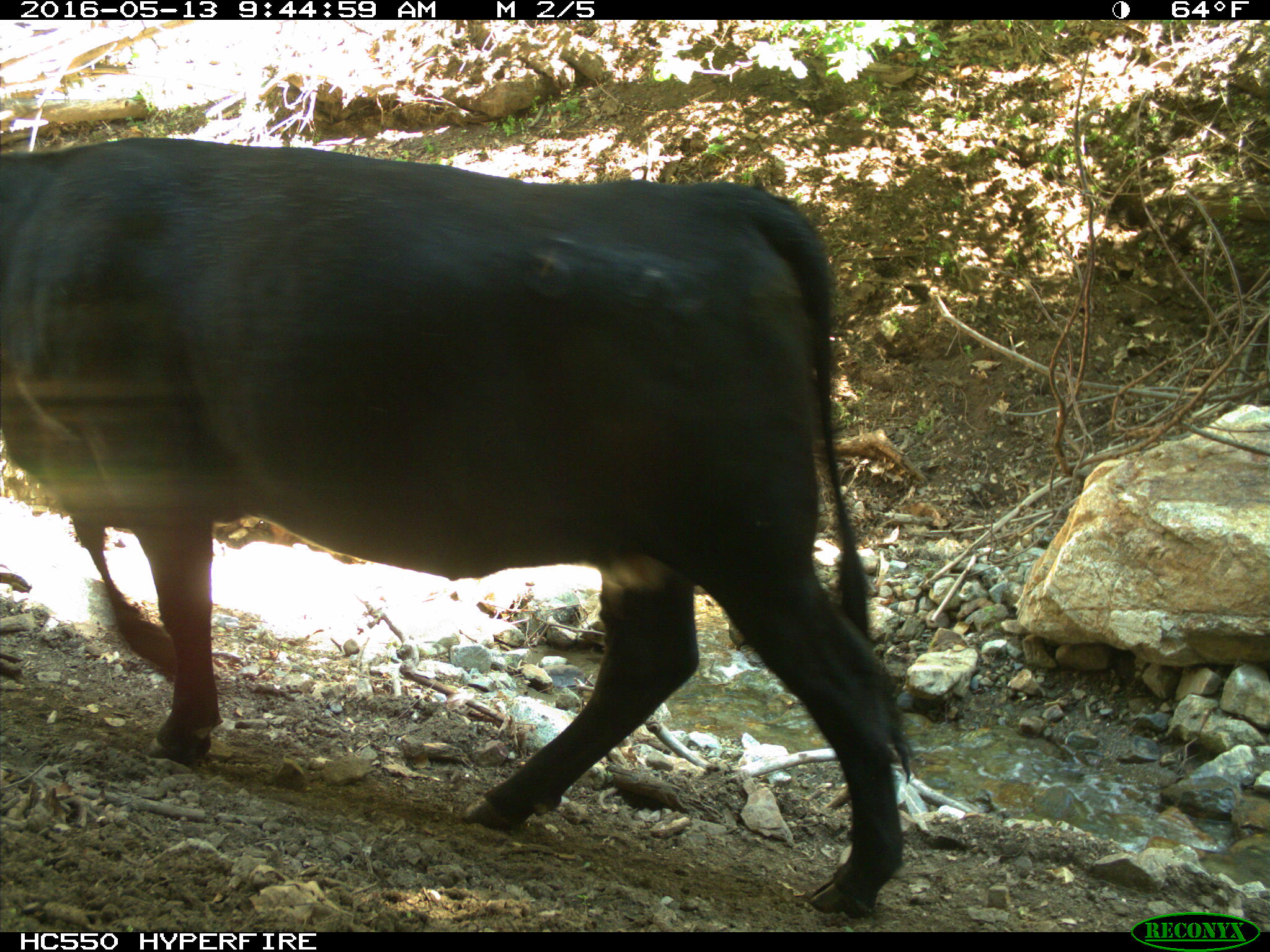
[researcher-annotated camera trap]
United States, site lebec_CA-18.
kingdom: Animalia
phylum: Chordata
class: Mammalia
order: Artiodactyla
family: Bovidae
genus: Bos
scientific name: Bos taurus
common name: domestic cow